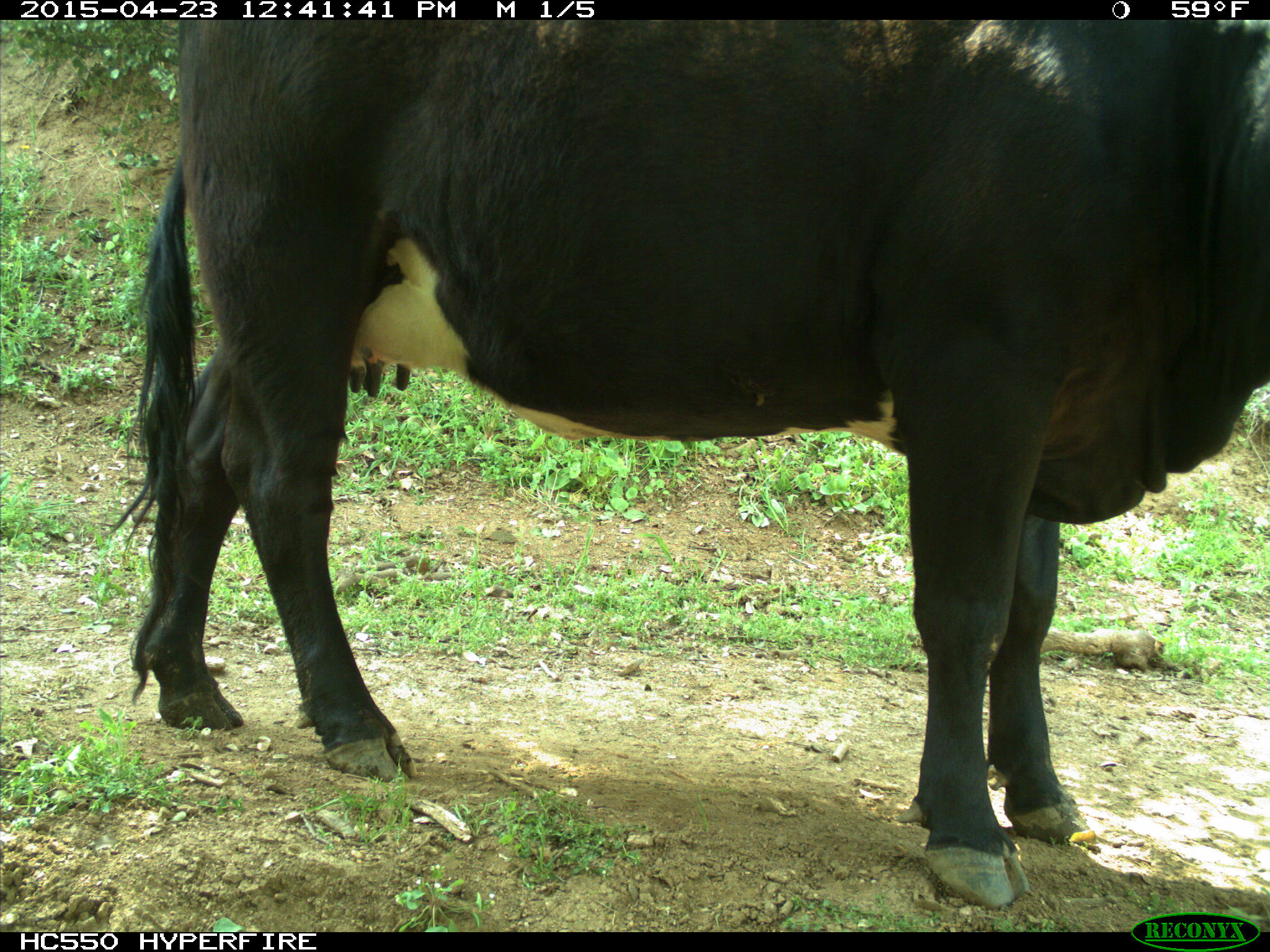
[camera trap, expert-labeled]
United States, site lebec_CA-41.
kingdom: Animalia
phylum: Chordata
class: Mammalia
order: Artiodactyla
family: Bovidae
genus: Bos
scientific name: Bos taurus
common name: domestic cow